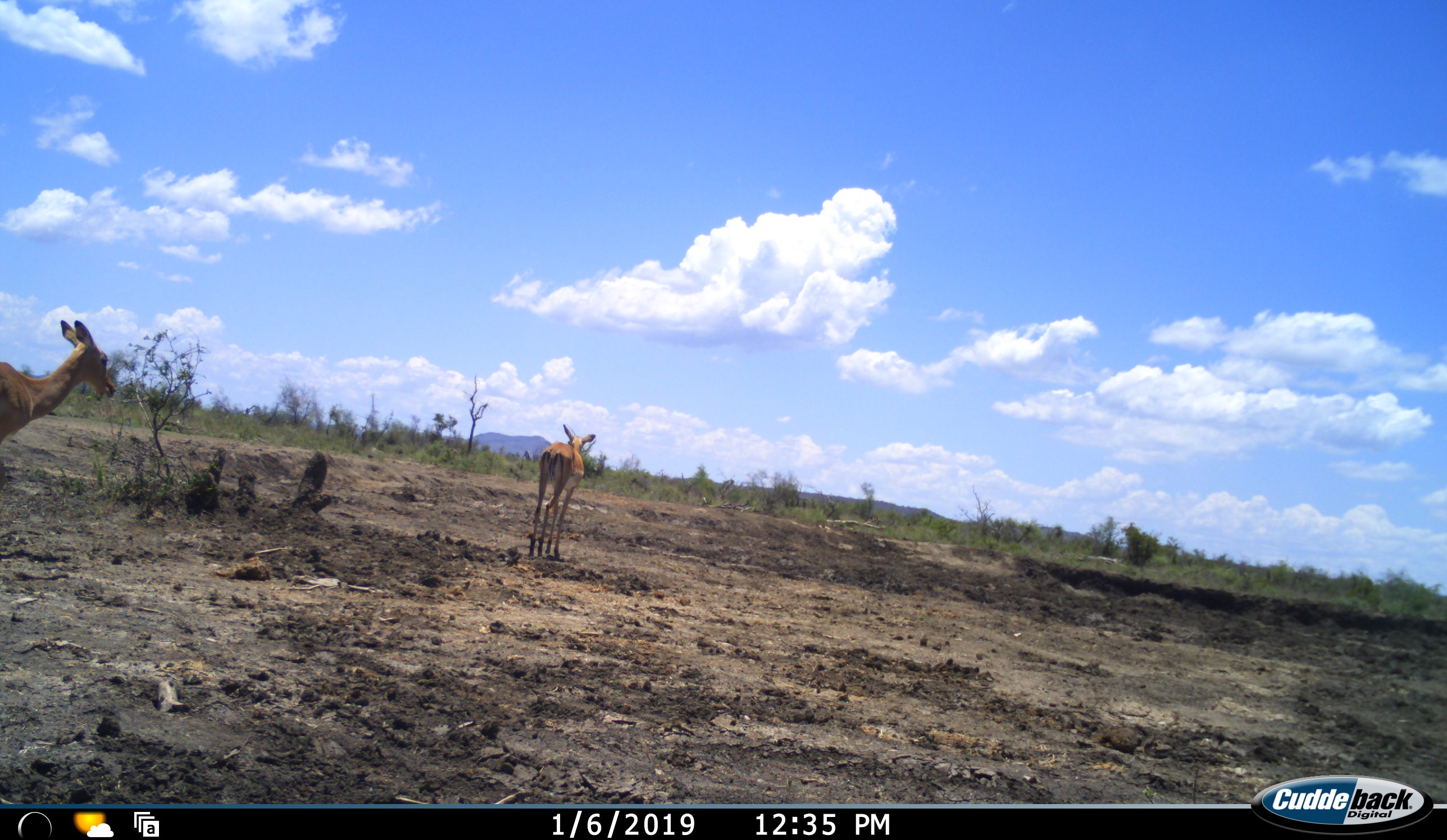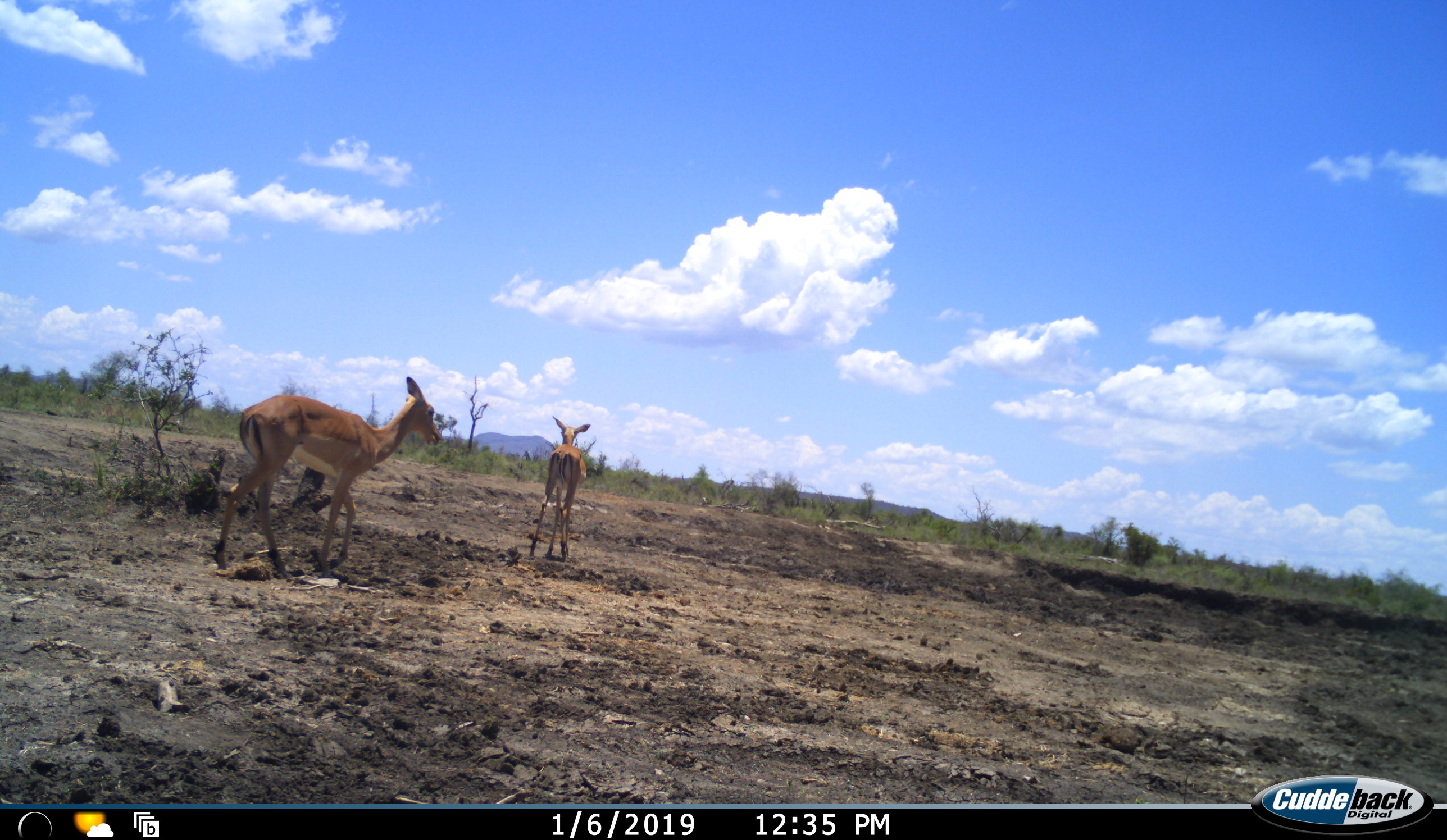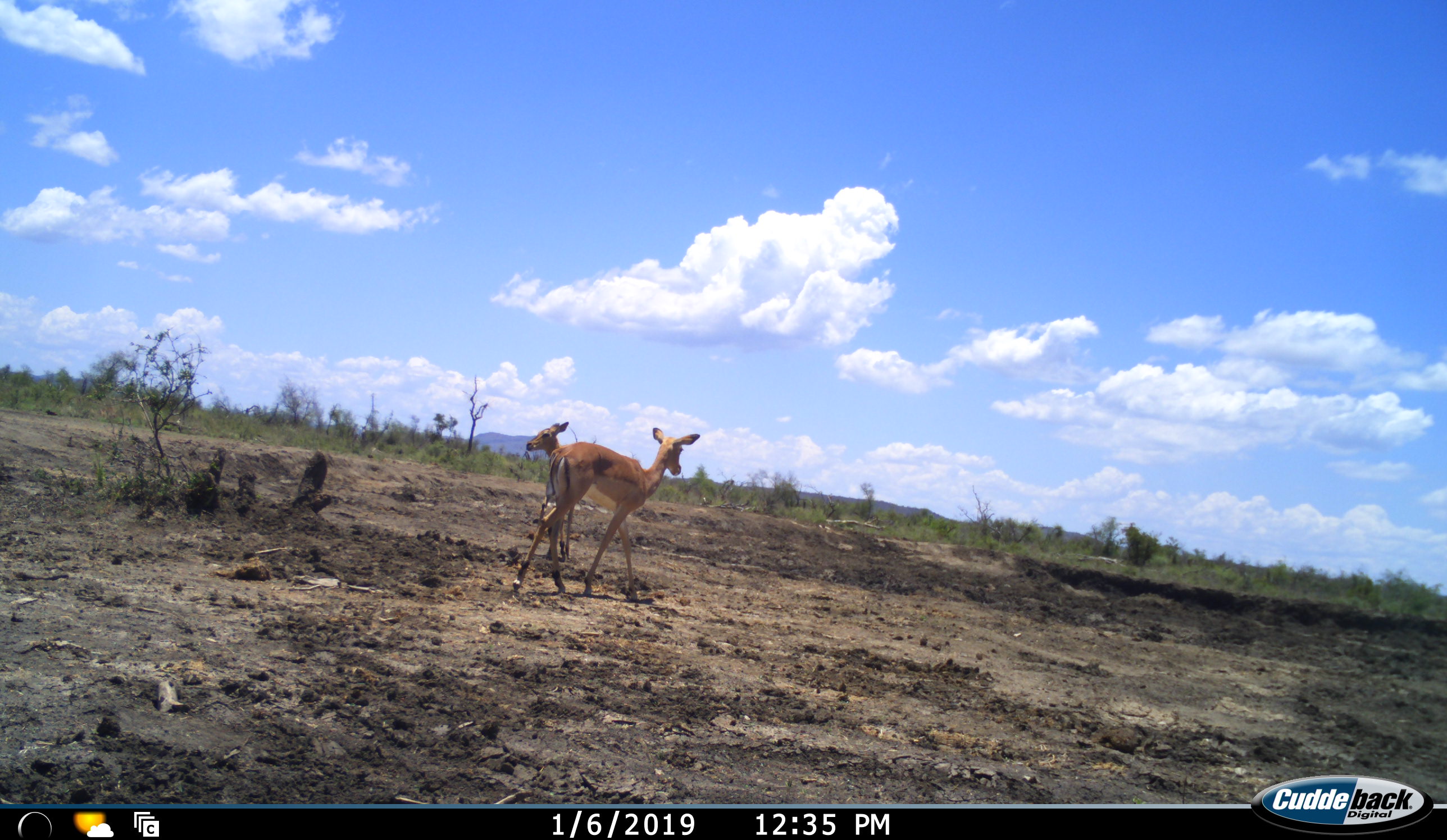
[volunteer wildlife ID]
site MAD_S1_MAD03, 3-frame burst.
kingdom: Animalia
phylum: Chordata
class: Mammalia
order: Artiodactyla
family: Bovidae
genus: Aepyceros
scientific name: Aepyceros melampus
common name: impala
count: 2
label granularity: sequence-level